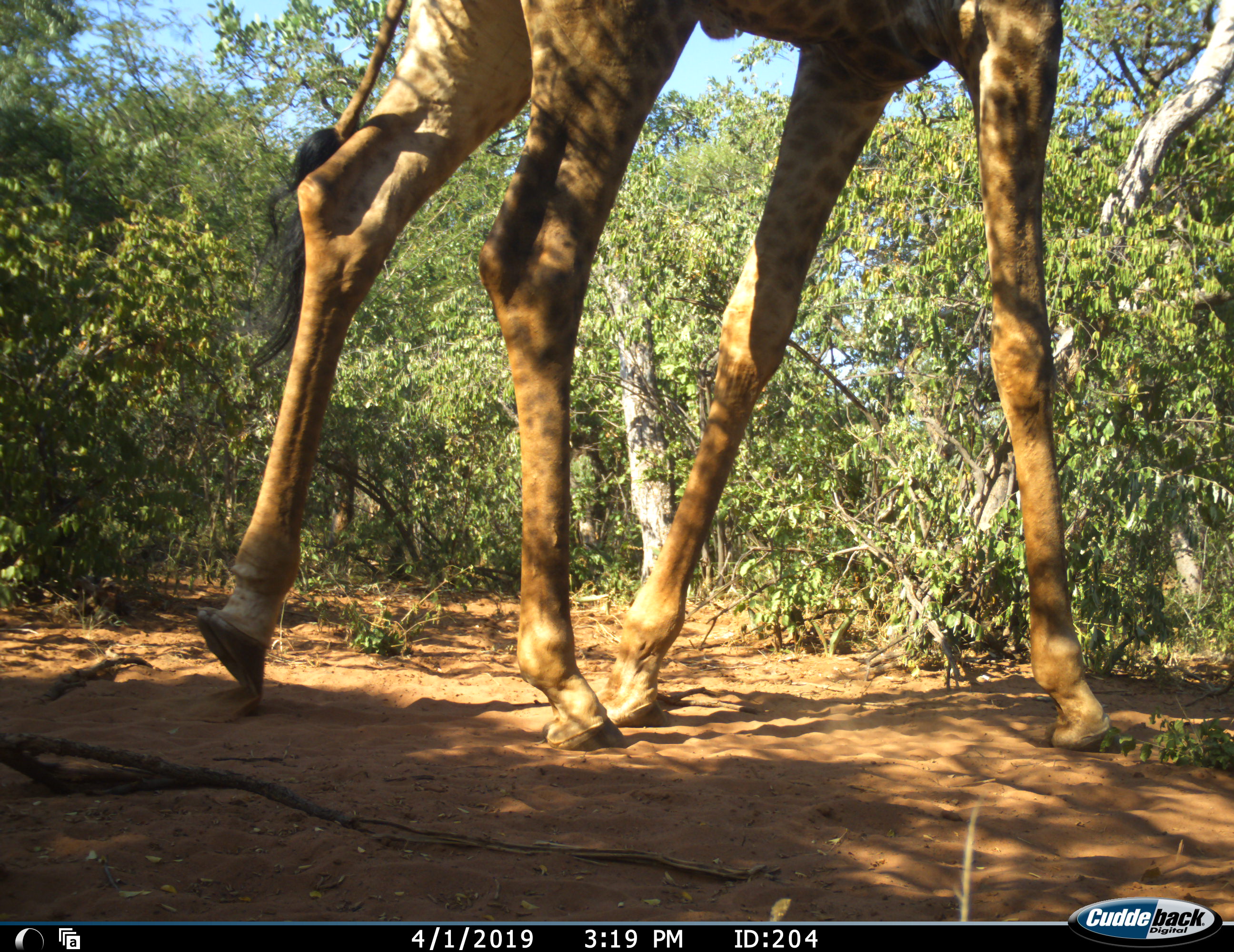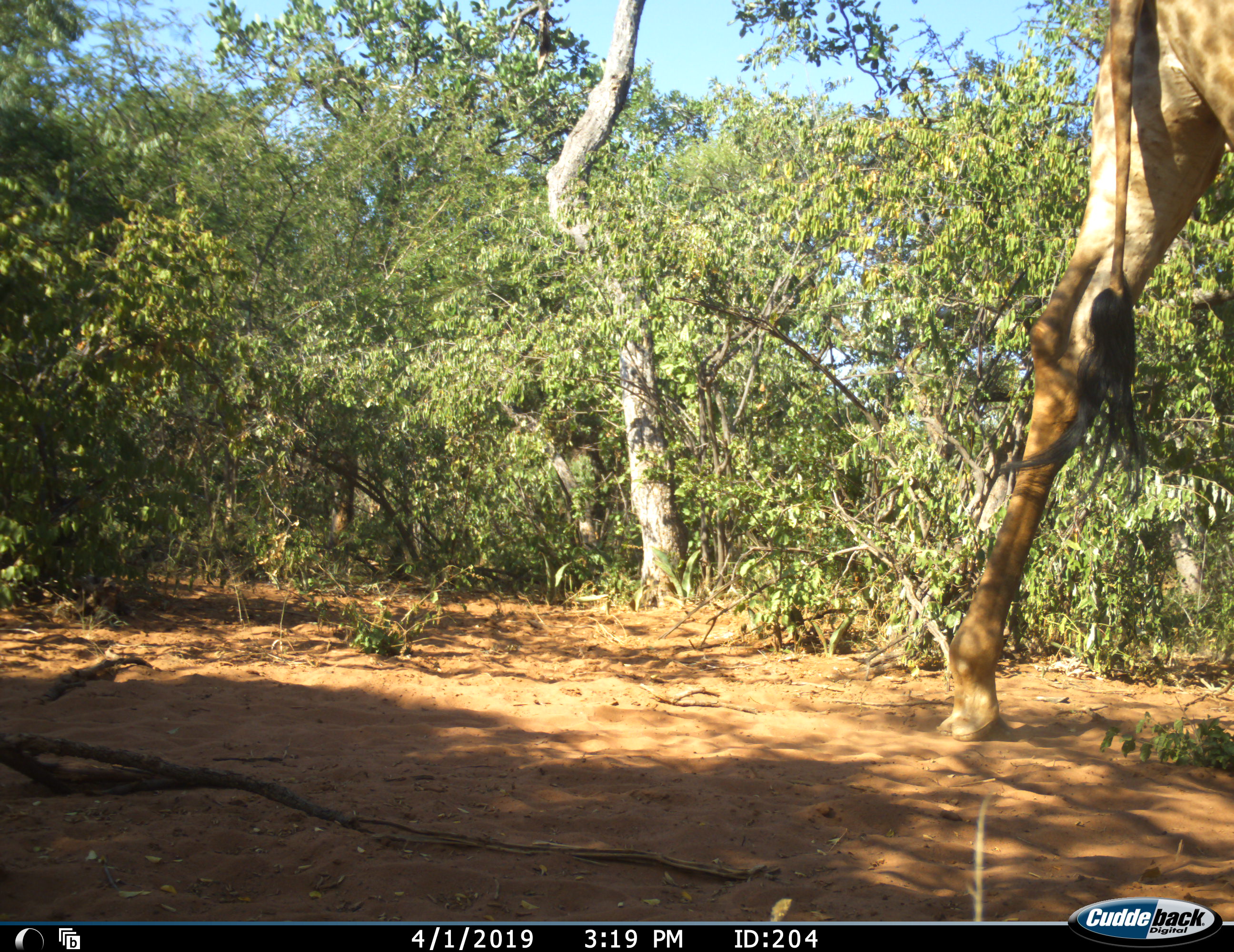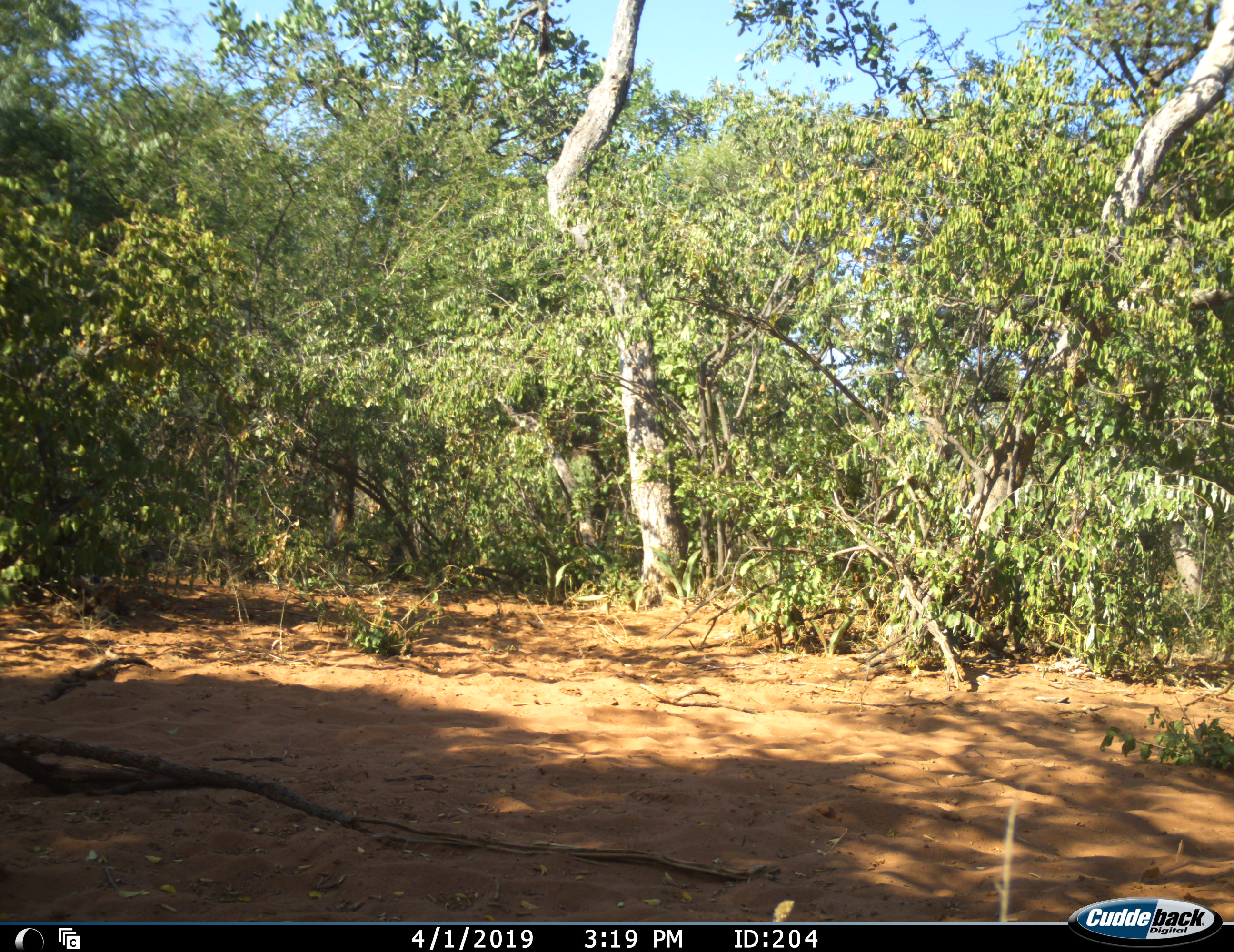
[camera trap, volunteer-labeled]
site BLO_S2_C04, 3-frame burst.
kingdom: Animalia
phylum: Chordata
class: Mammalia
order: Artiodactyla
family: Giraffidae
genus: Giraffa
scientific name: Giraffa camelopardalis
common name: giraffe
Giraffe (Giraffa camelopardalis), count 1. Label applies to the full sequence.